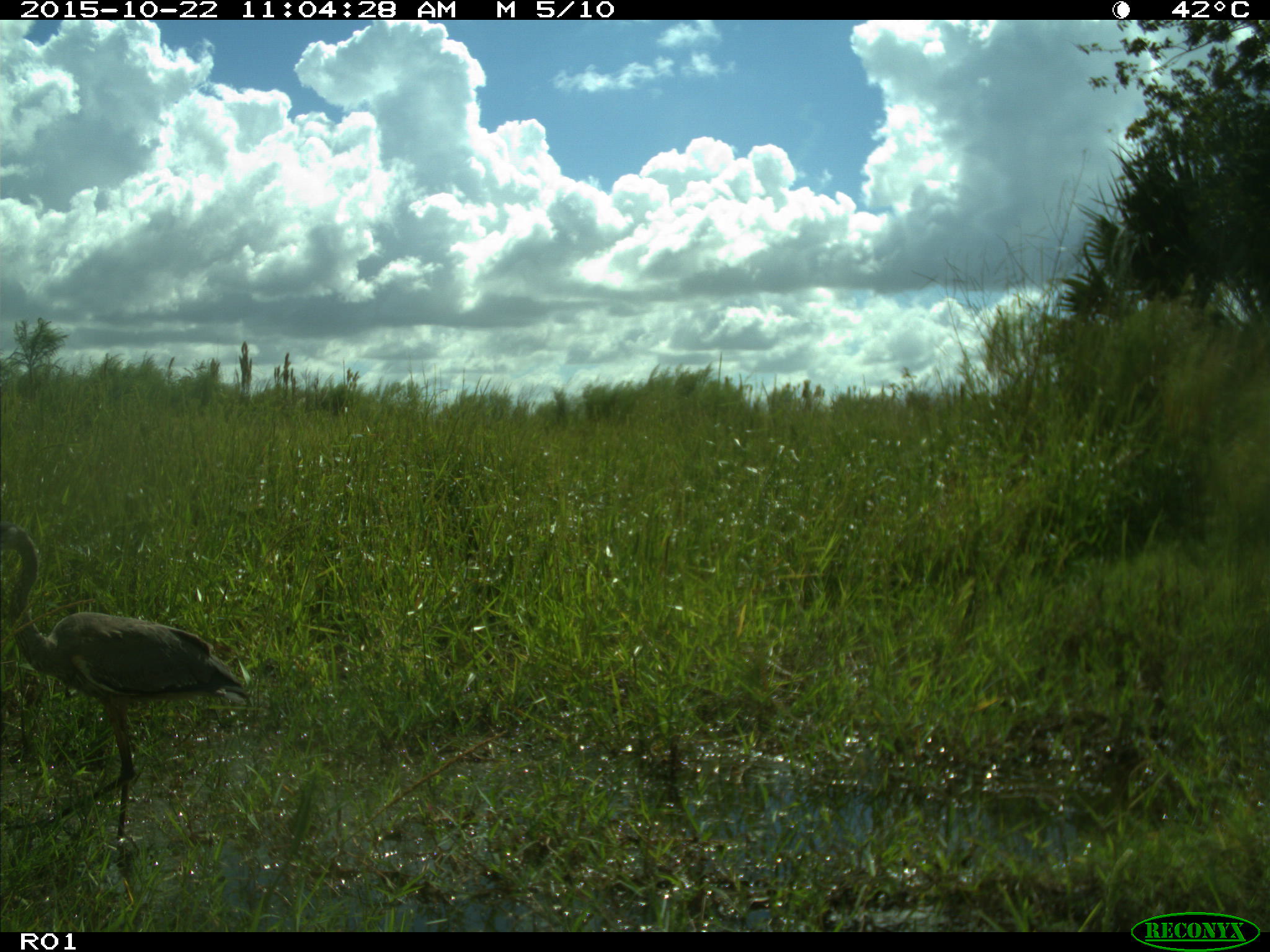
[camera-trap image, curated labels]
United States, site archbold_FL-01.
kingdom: Animalia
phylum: Chordata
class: Aves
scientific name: Aves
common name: birds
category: unidentified bird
Unidentified bird (birds) (Aves).